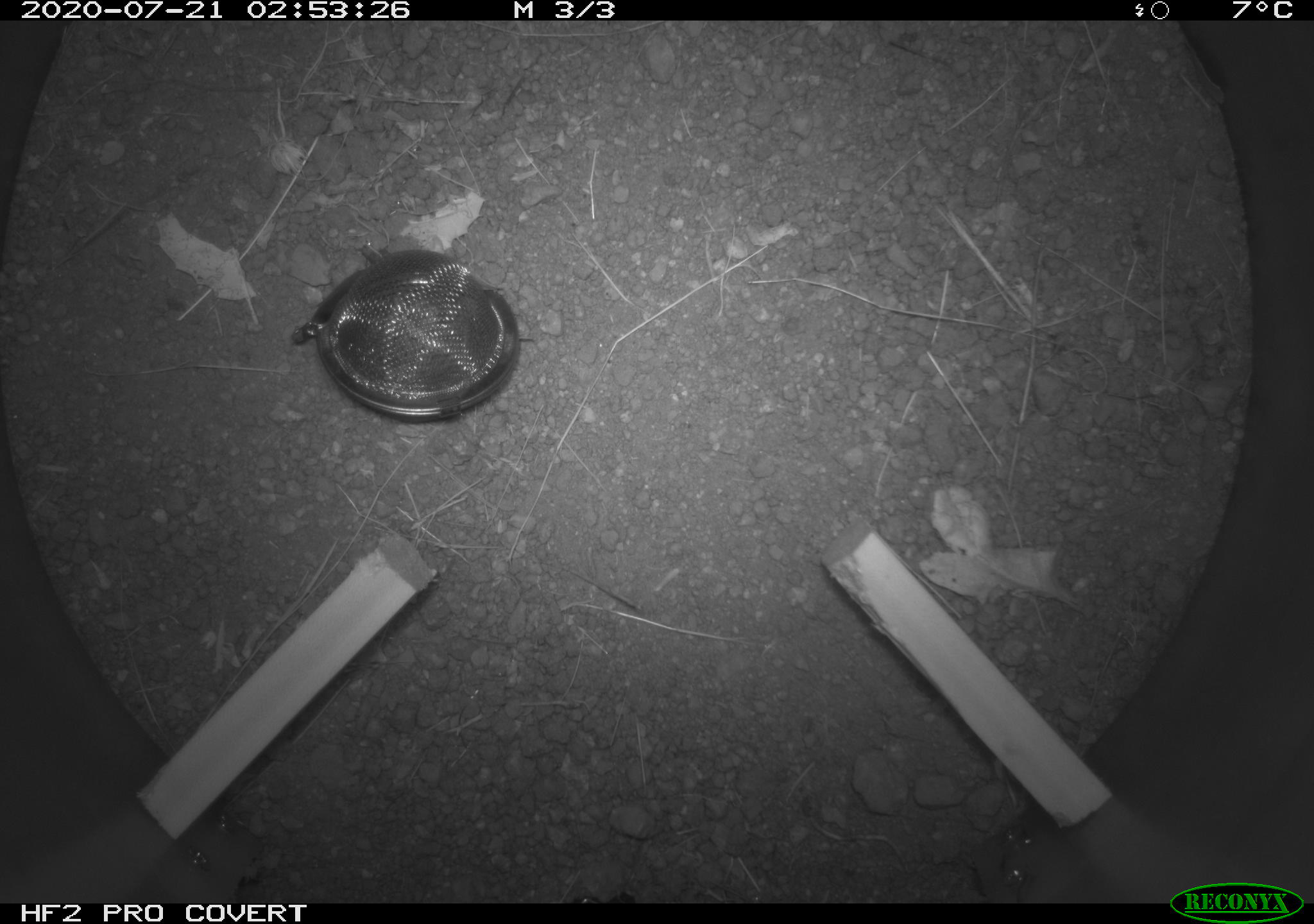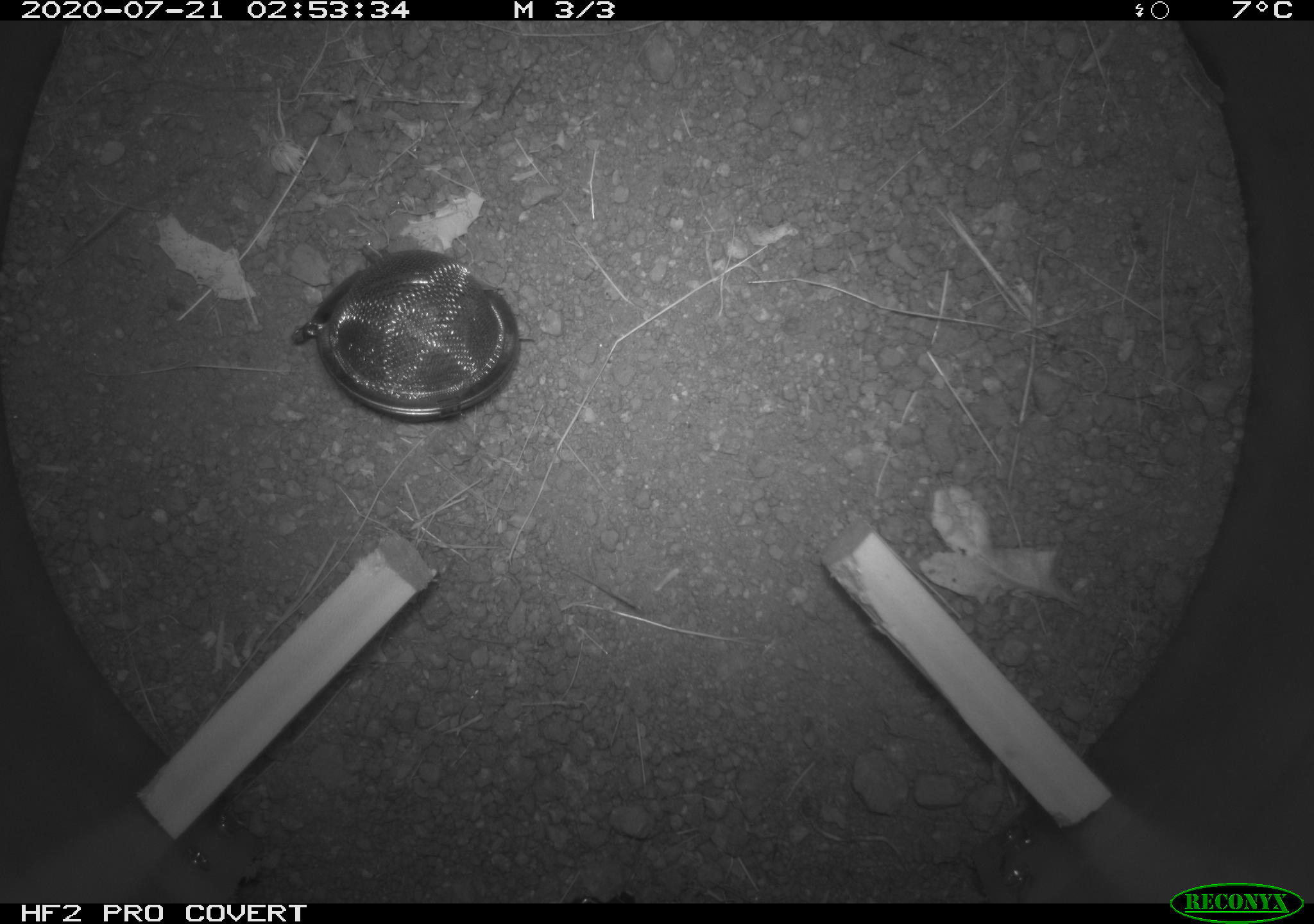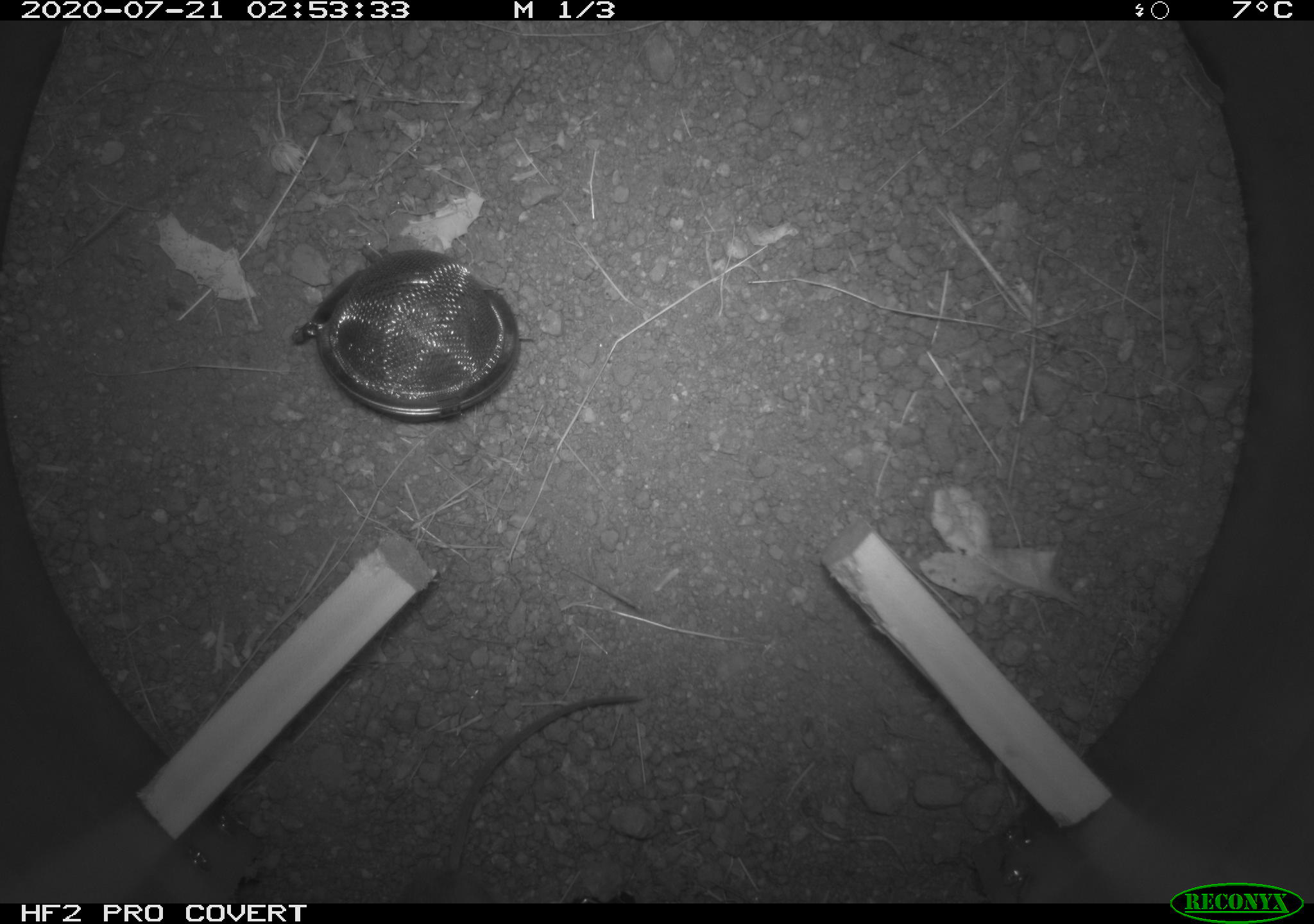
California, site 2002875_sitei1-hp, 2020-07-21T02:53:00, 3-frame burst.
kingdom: Animalia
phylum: Chordata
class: Mammalia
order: Rodentia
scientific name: Rodentia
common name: rodent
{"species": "rodent (Rodentia)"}